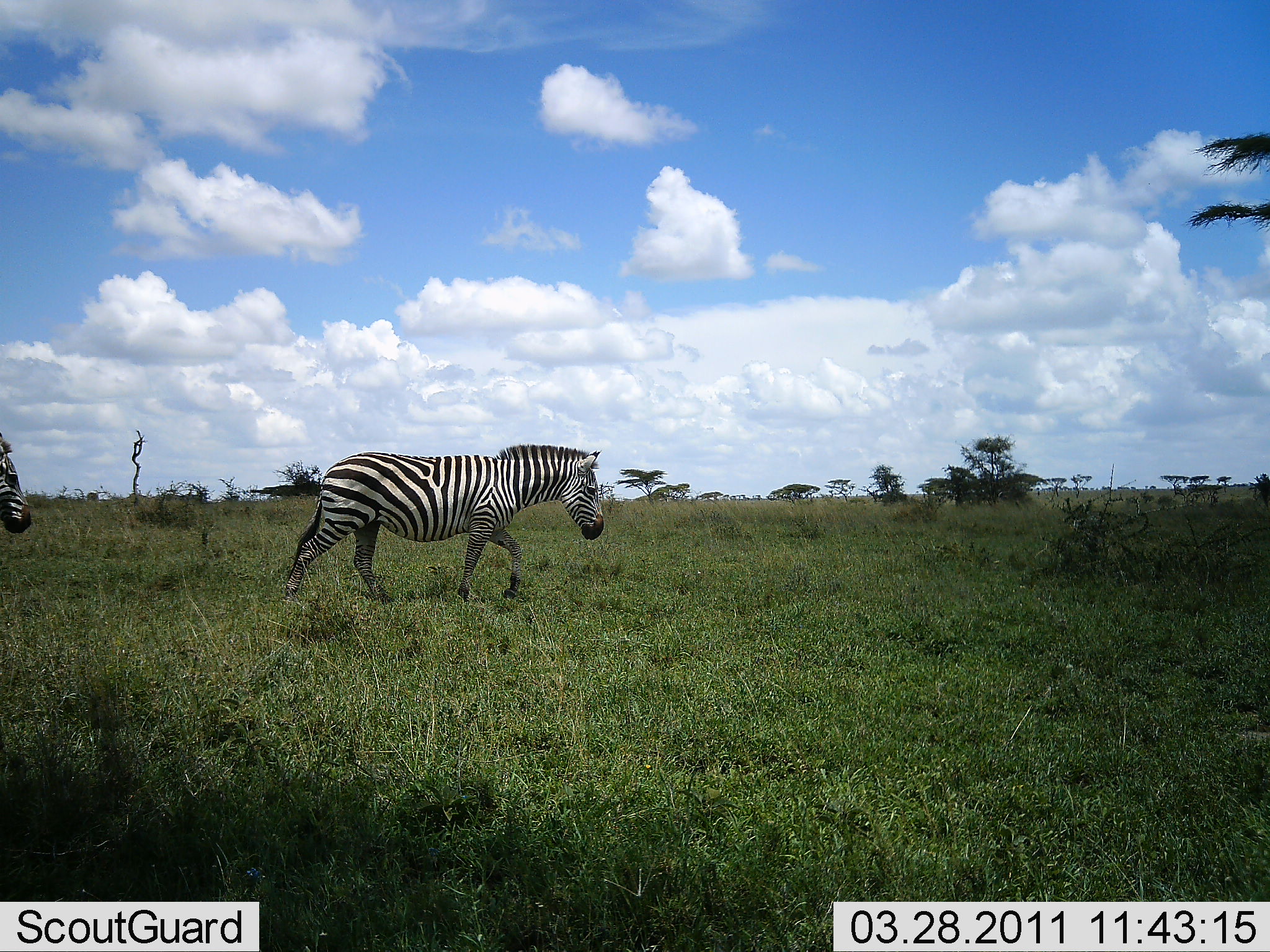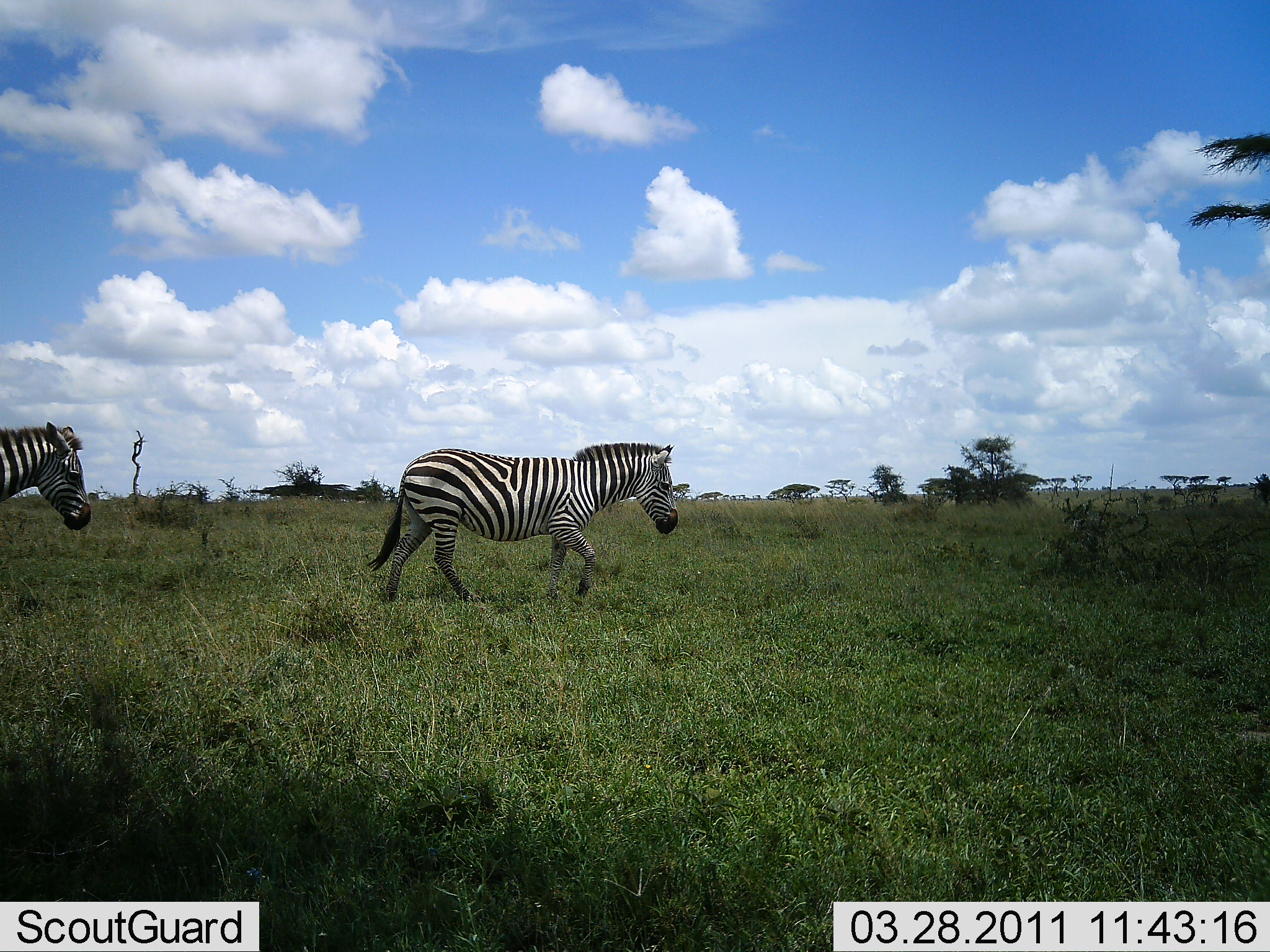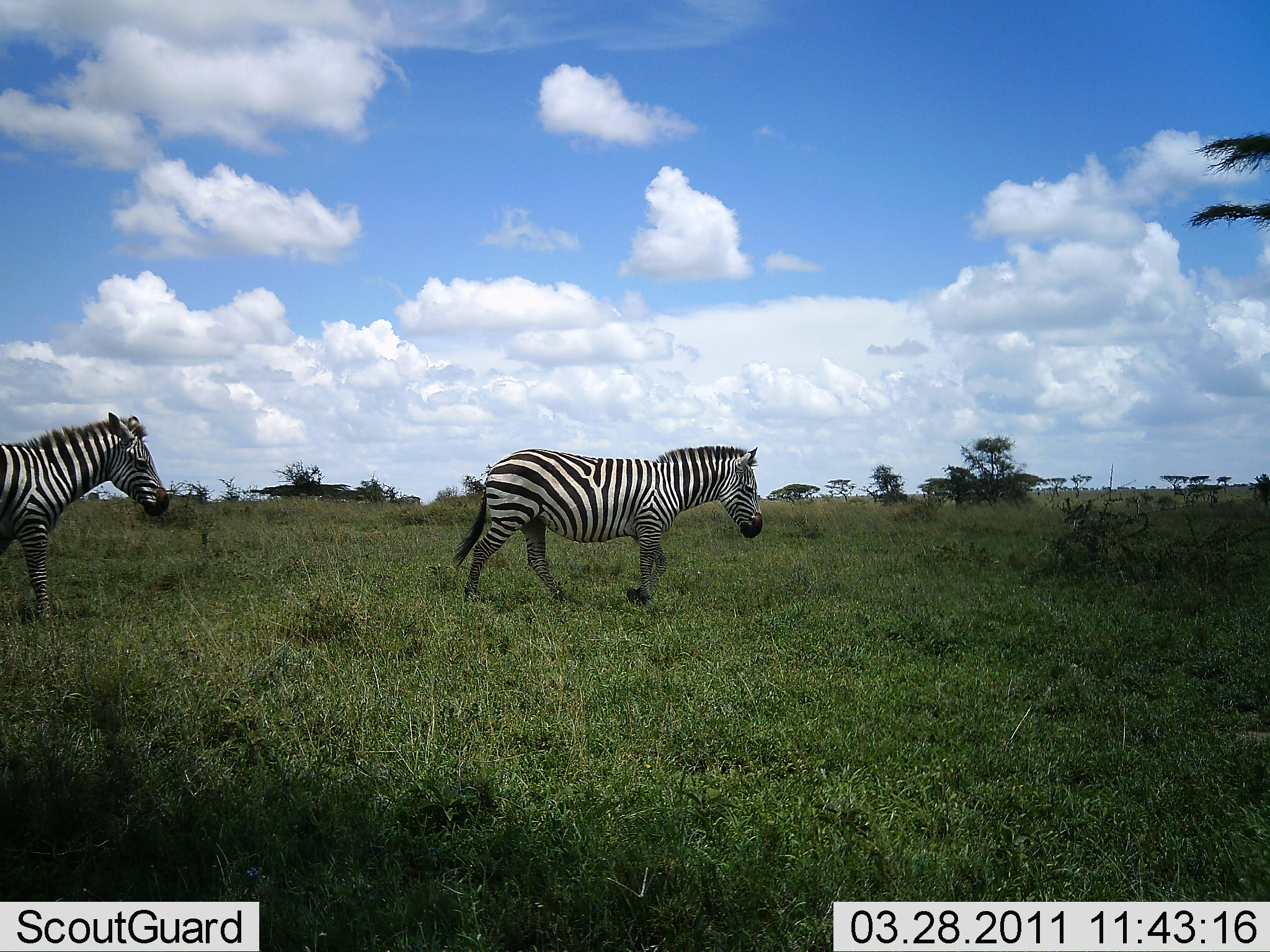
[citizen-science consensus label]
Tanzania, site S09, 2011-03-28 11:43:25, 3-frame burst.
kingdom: Animalia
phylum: Chordata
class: Mammalia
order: Perissodactyla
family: Equidae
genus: Equus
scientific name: Equus quagga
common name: plains zebra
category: zebra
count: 2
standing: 8%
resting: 0%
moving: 100%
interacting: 0%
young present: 0%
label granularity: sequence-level